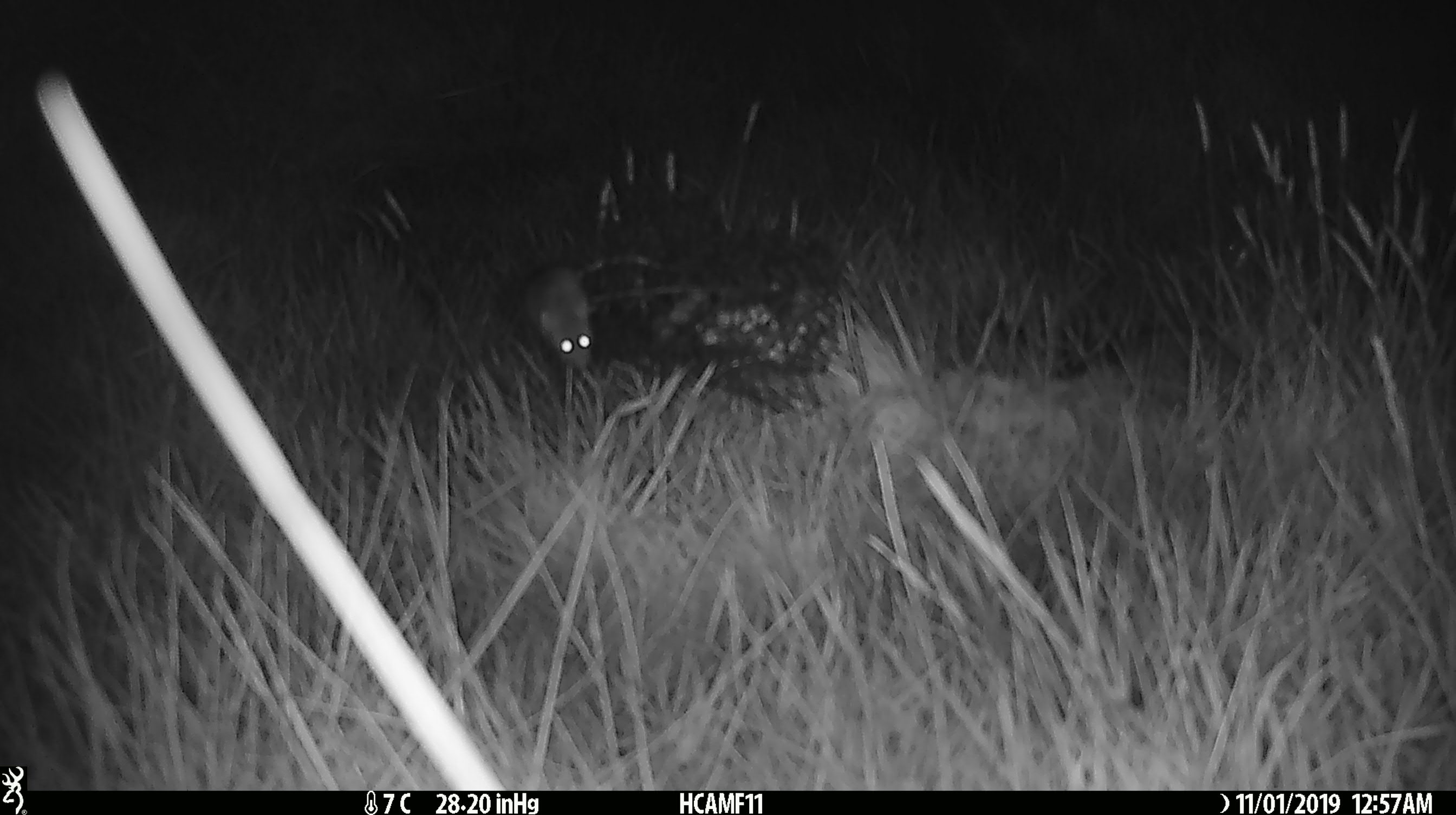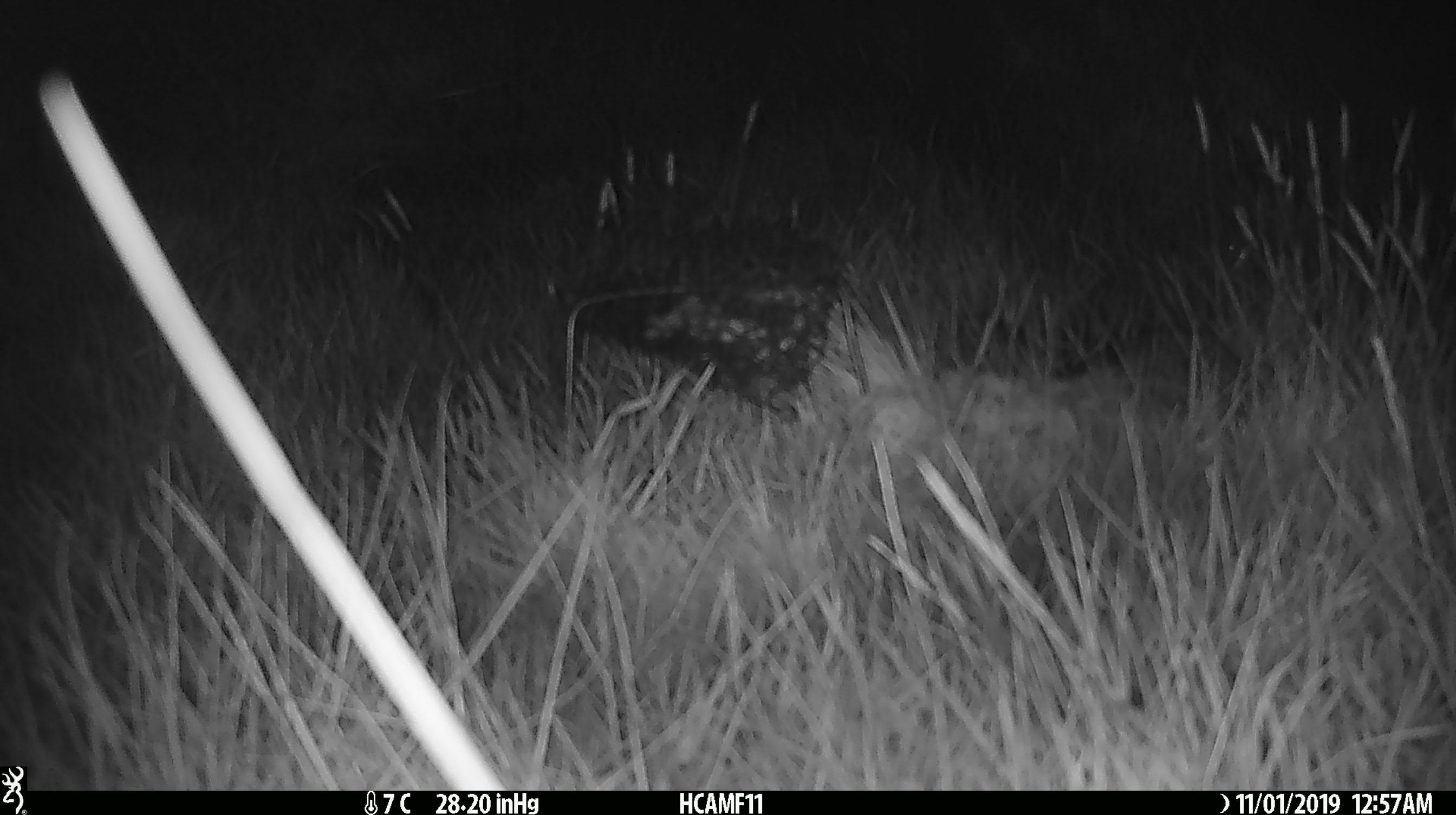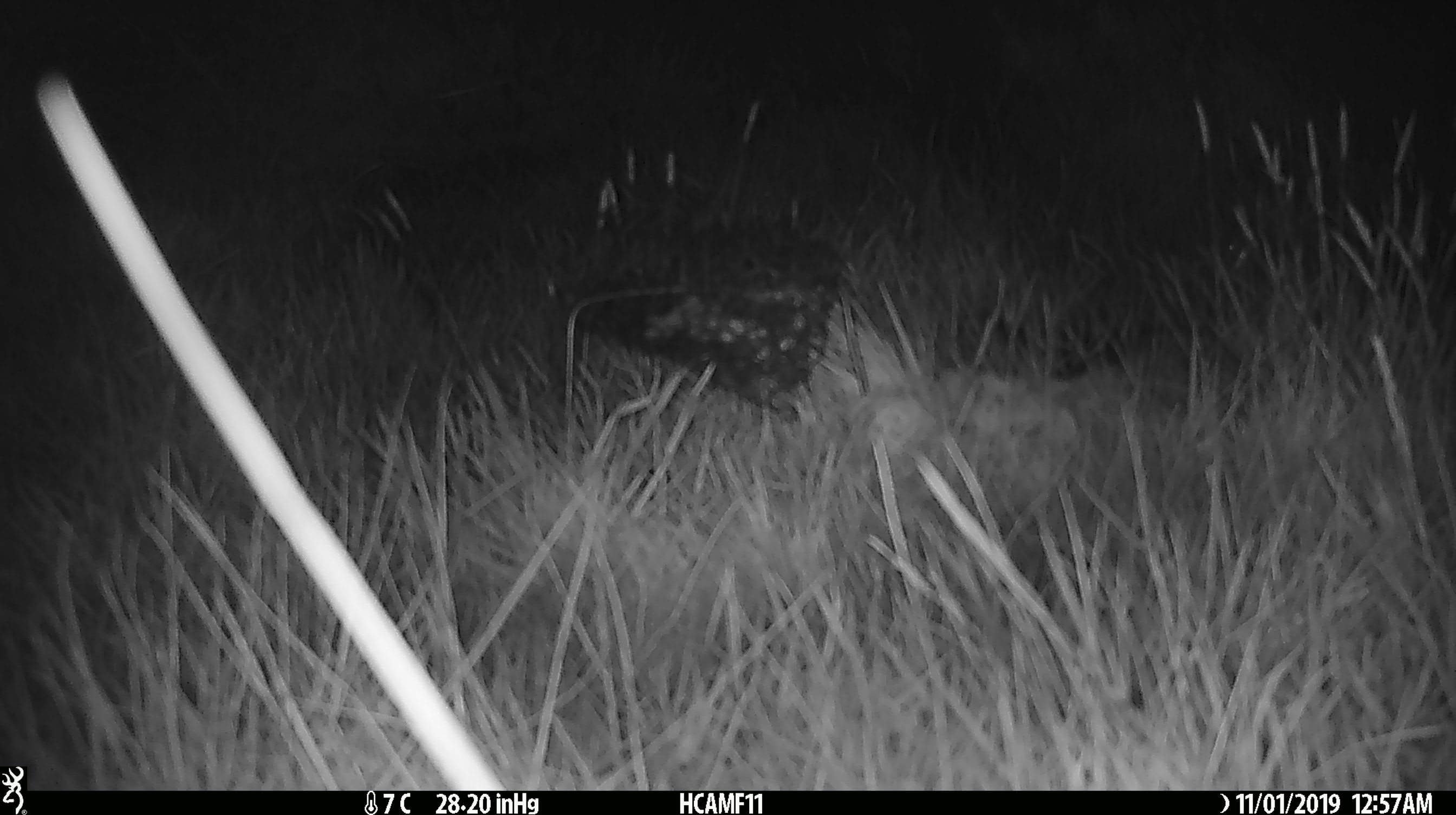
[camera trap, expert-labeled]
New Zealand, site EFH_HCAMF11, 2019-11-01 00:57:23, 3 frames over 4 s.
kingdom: Animalia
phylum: Chordata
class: Mammalia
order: Rodentia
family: Muridae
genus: Mus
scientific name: Mus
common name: mouse